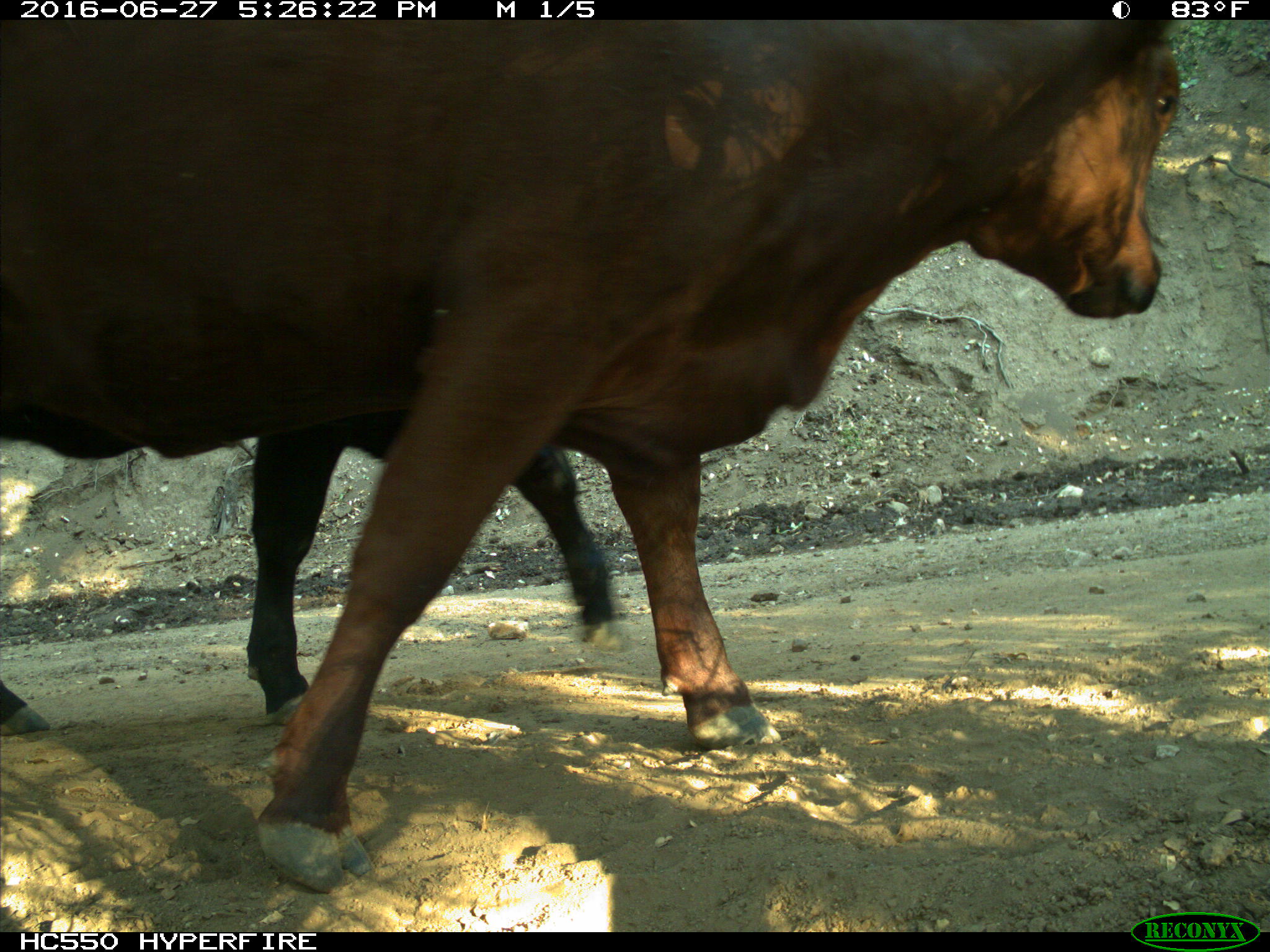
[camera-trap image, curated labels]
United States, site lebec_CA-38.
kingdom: Animalia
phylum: Chordata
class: Mammalia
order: Artiodactyla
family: Bovidae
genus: Bos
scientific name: Bos taurus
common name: domestic cow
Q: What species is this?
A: Bos taurus (domestic cow).